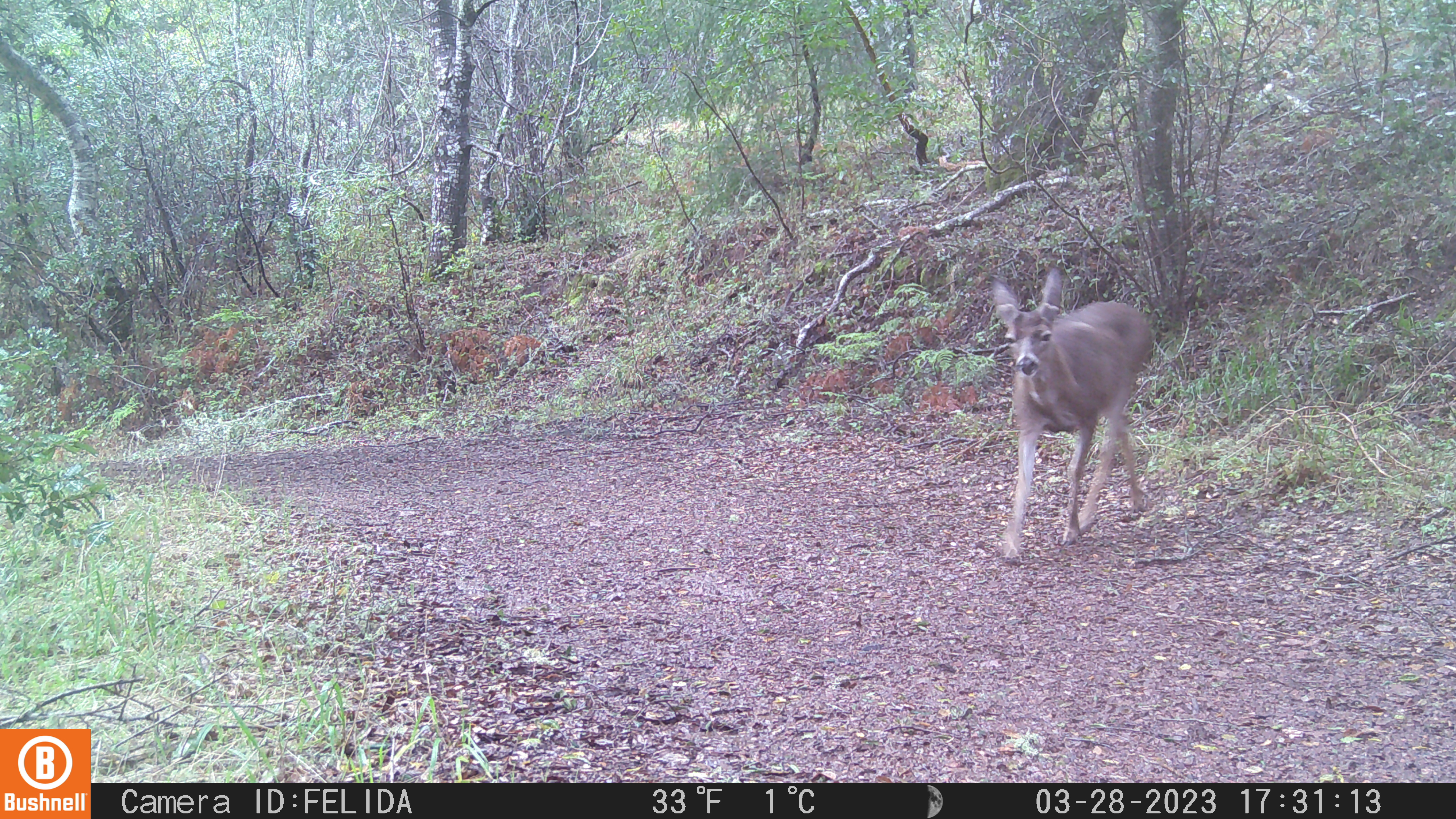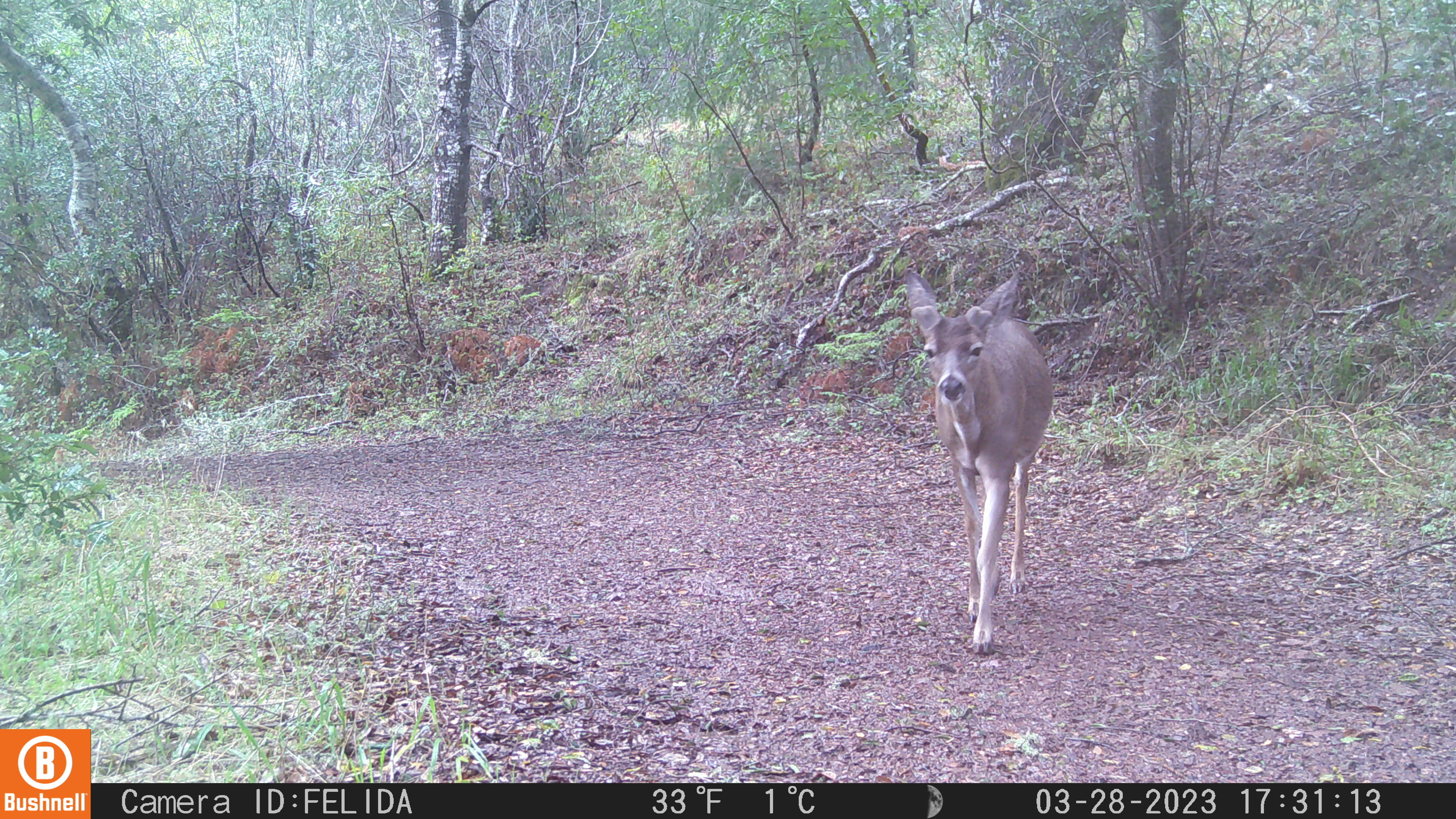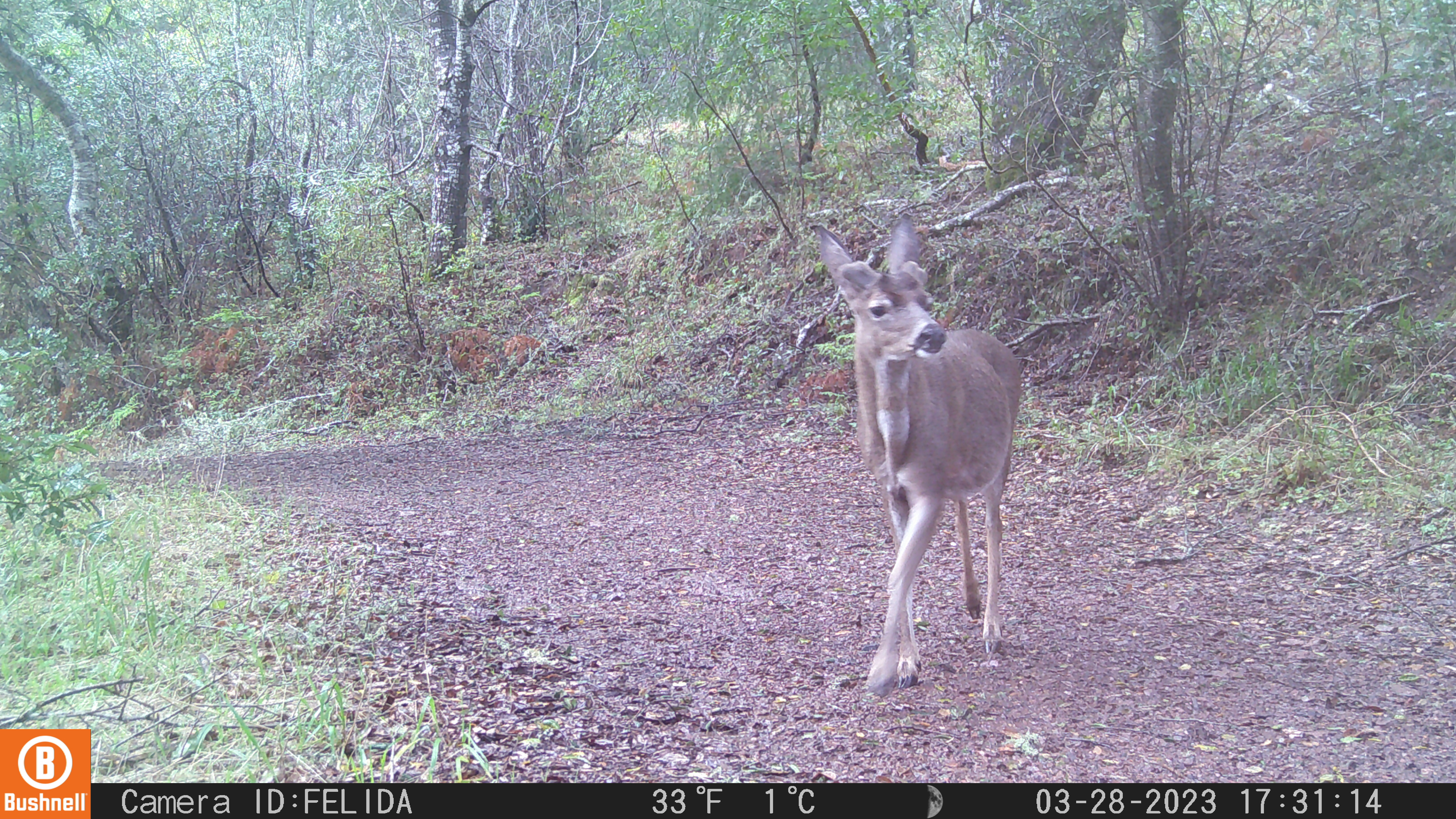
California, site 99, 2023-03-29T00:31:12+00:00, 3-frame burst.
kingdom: Animalia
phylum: Chordata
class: Mammalia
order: Artiodactyla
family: Cervidae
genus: Odocoileus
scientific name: Odocoileus hemionus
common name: mule deer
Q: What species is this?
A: Mule deer (Odocoileus hemionus).